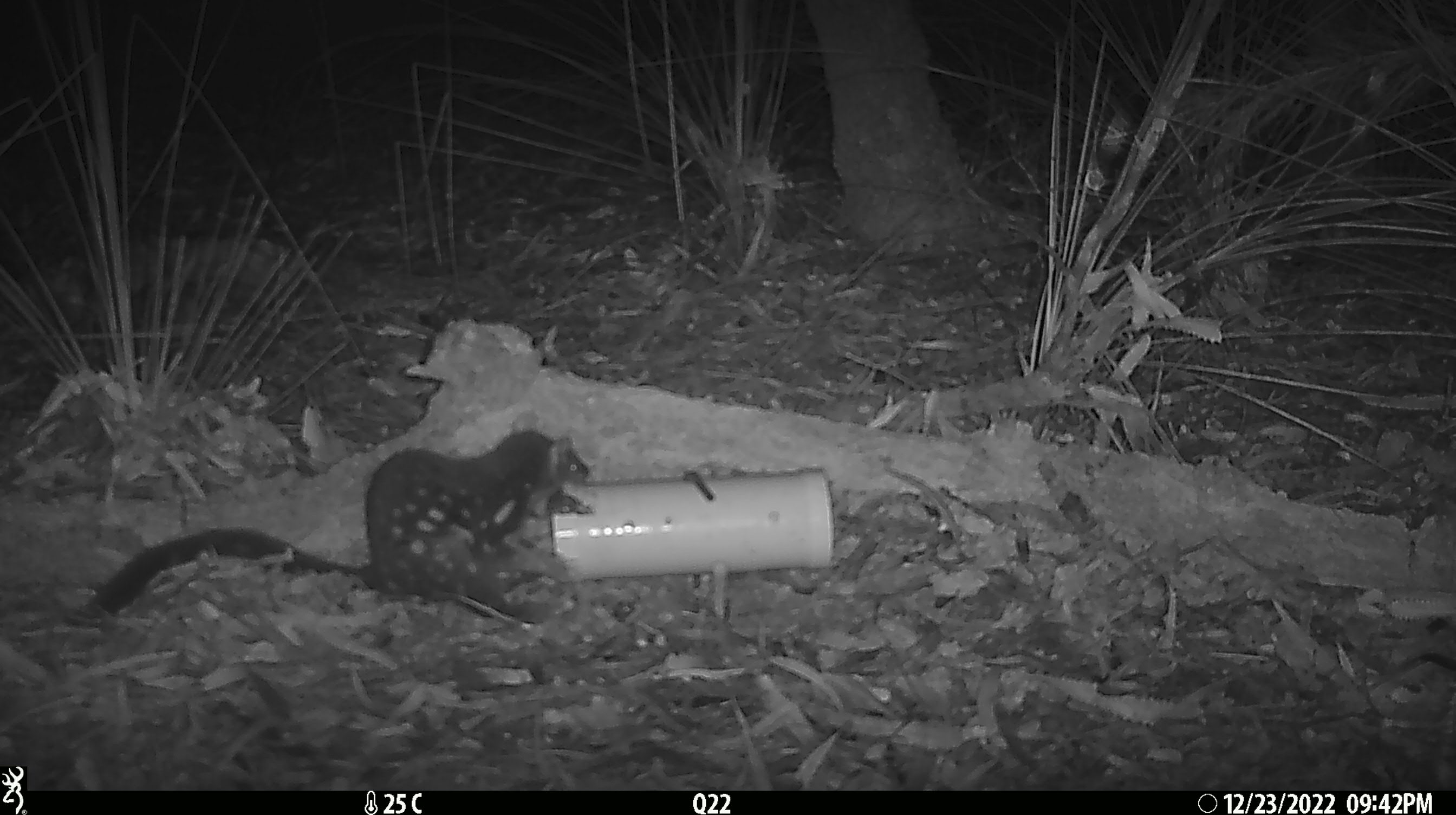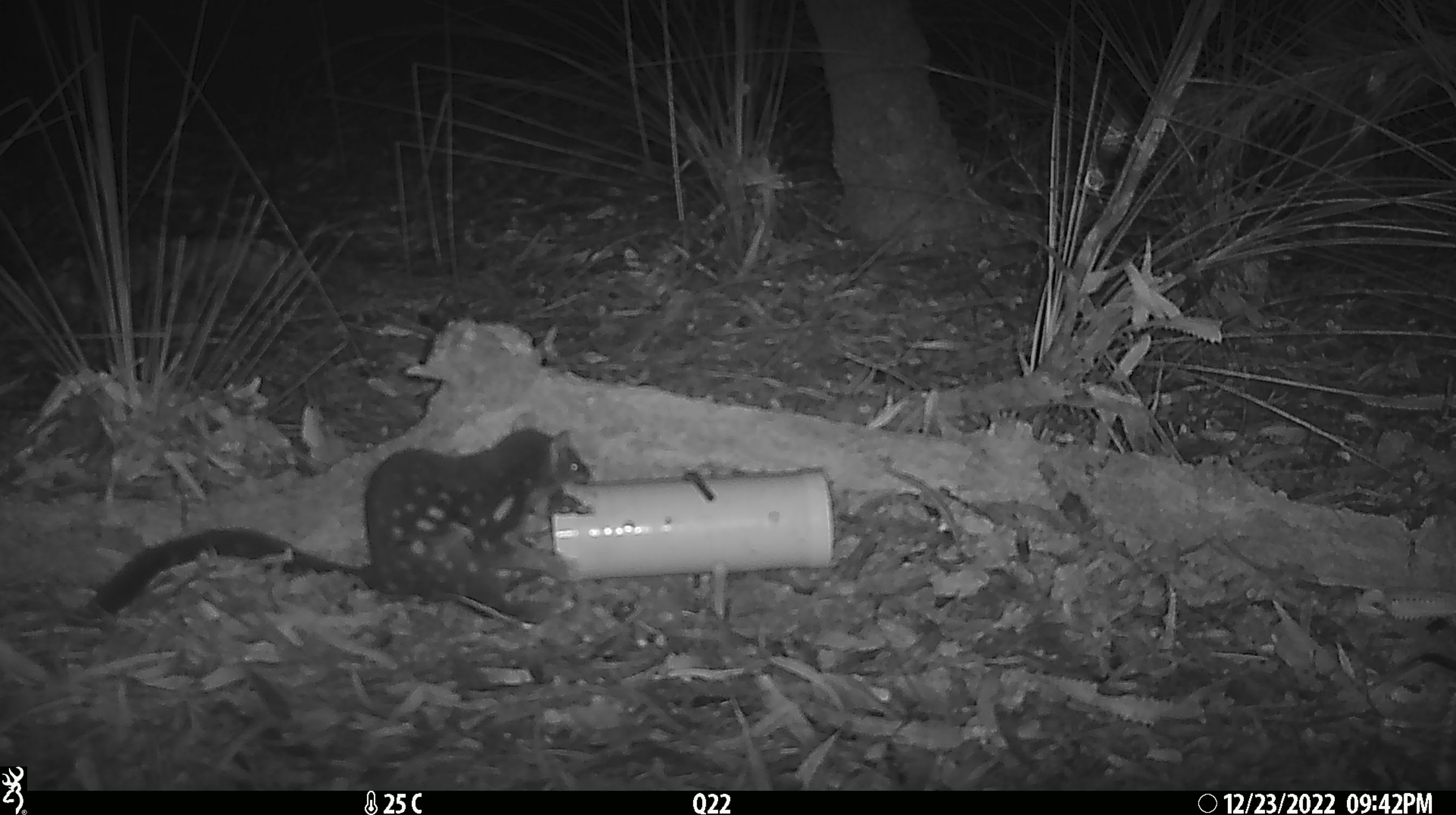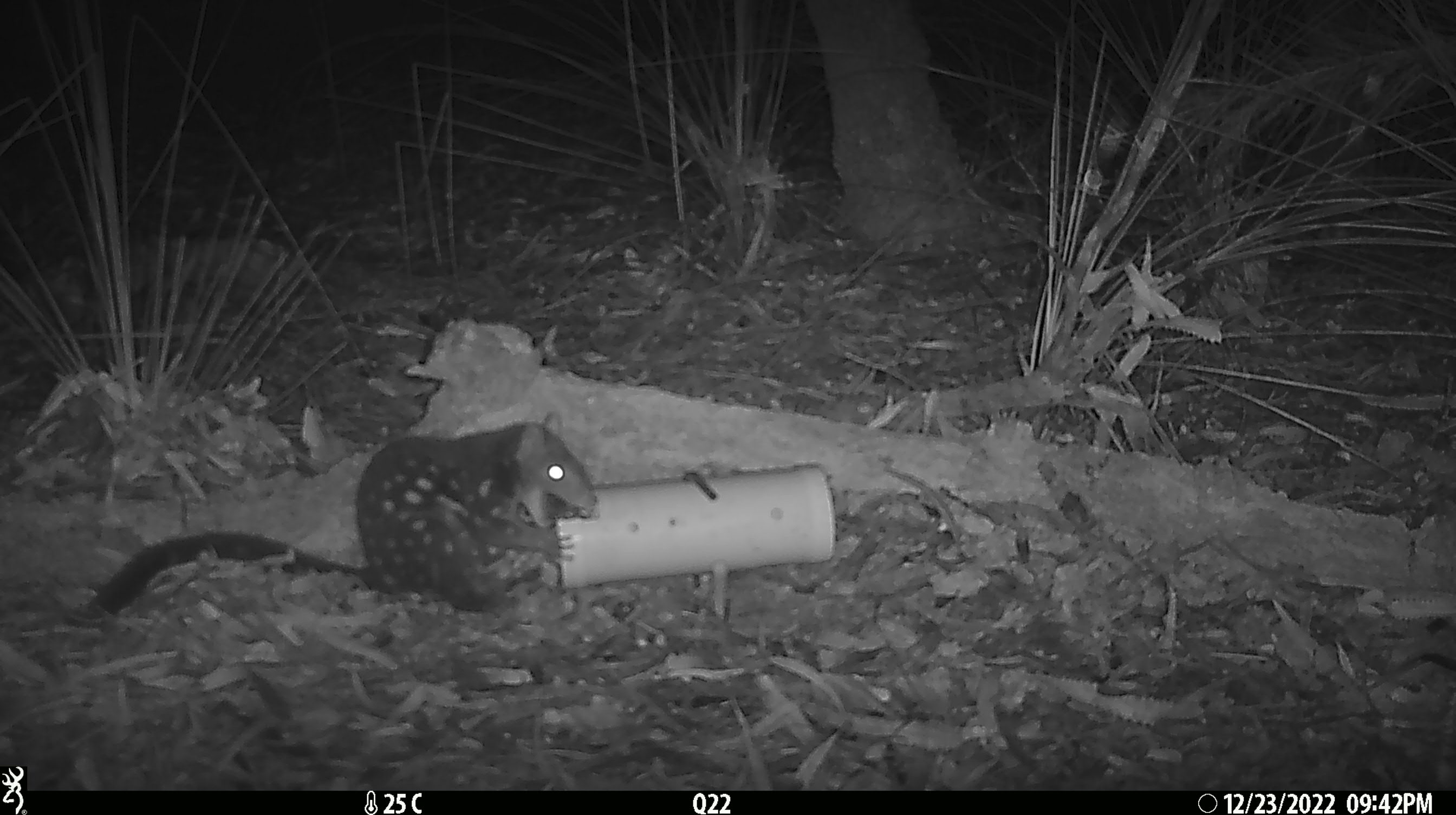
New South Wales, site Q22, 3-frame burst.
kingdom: Animalia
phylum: Chordata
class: Mammalia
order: Dasyuromorphia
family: Dasyuridae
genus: Dasyurus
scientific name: Dasyurus maculatus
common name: spotted-tailed quoll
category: quoll